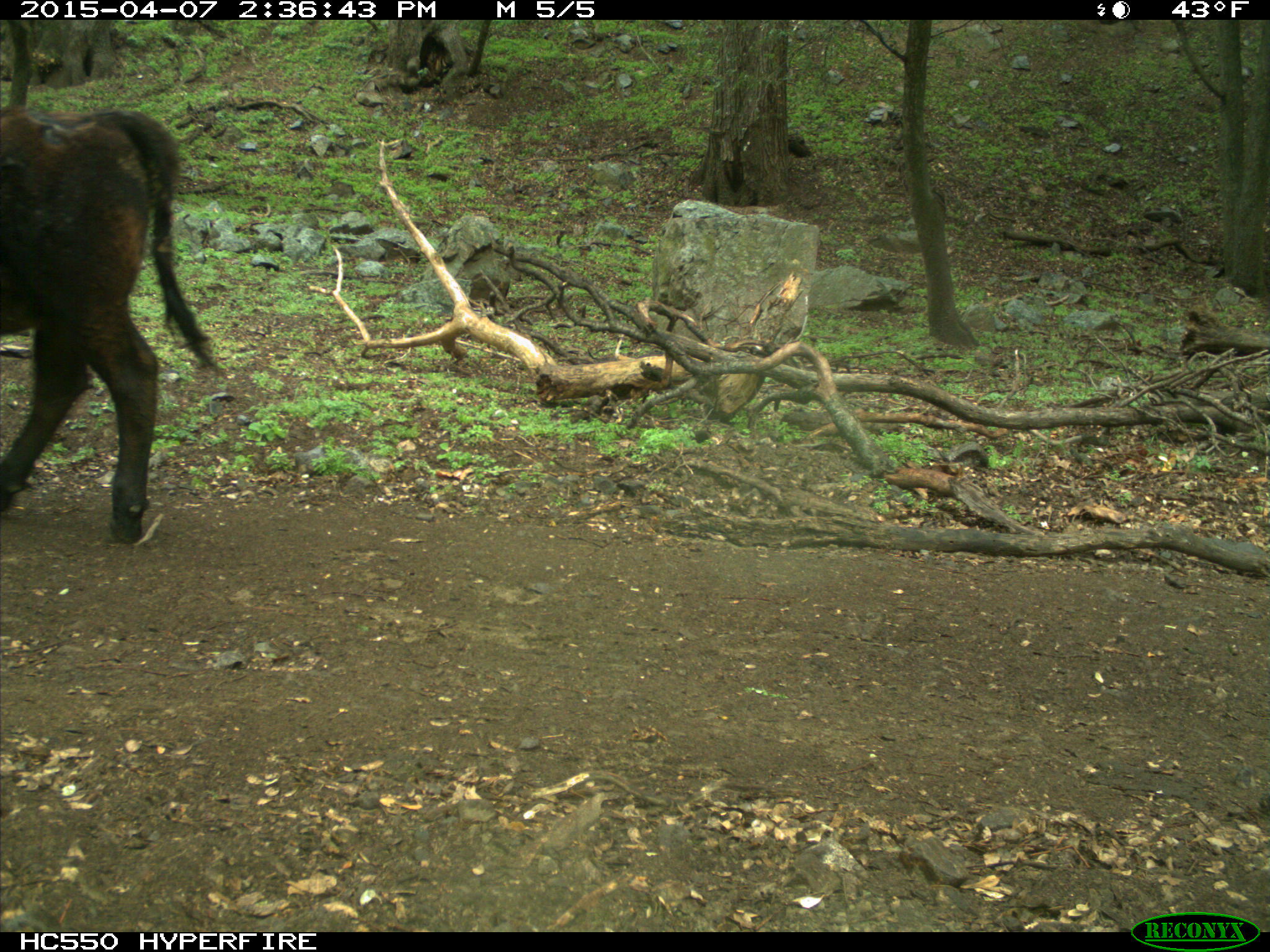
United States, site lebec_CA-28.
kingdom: Animalia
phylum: Chordata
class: Mammalia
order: Artiodactyla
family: Bovidae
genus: Bos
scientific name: Bos taurus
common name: domestic cow